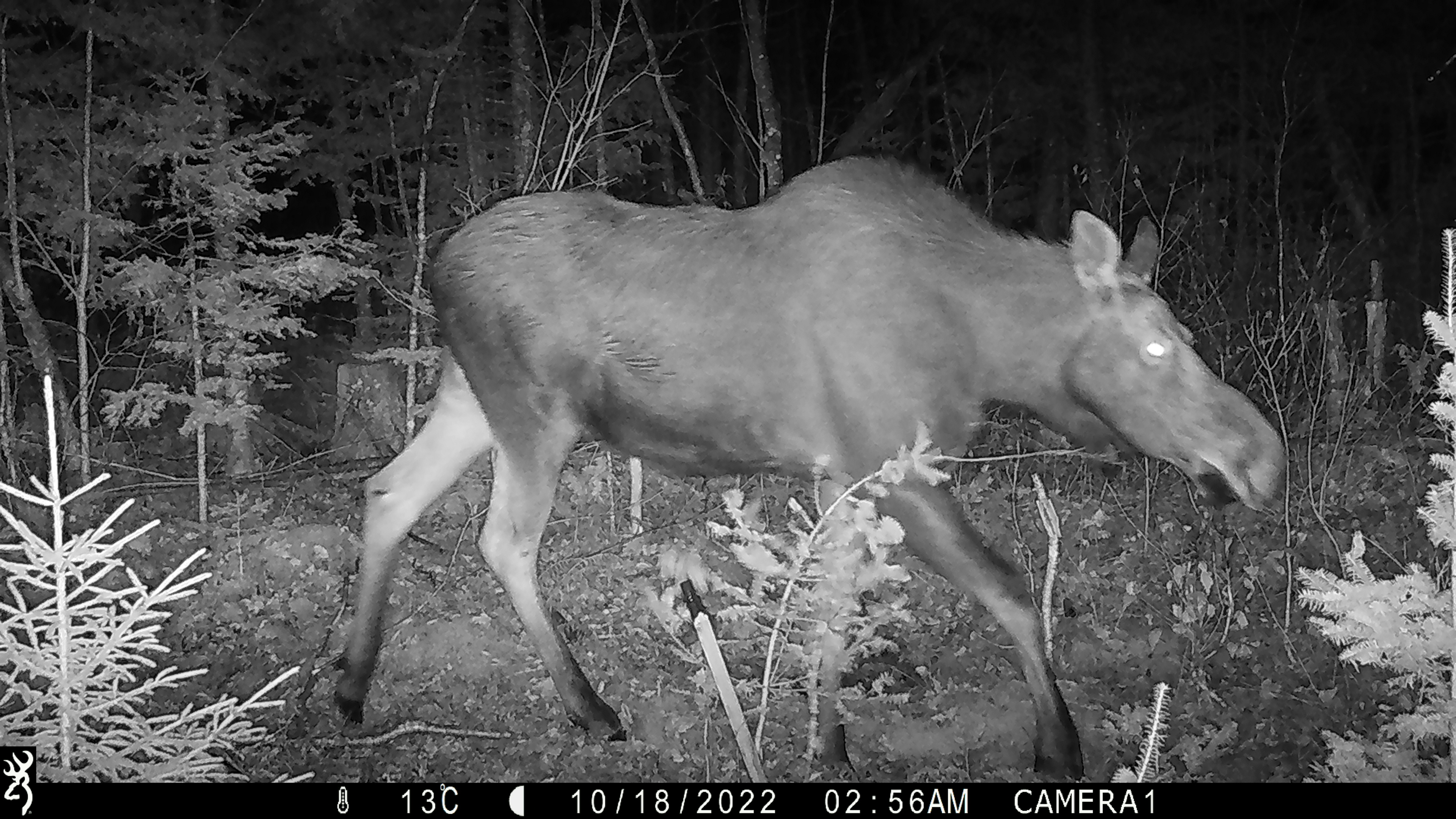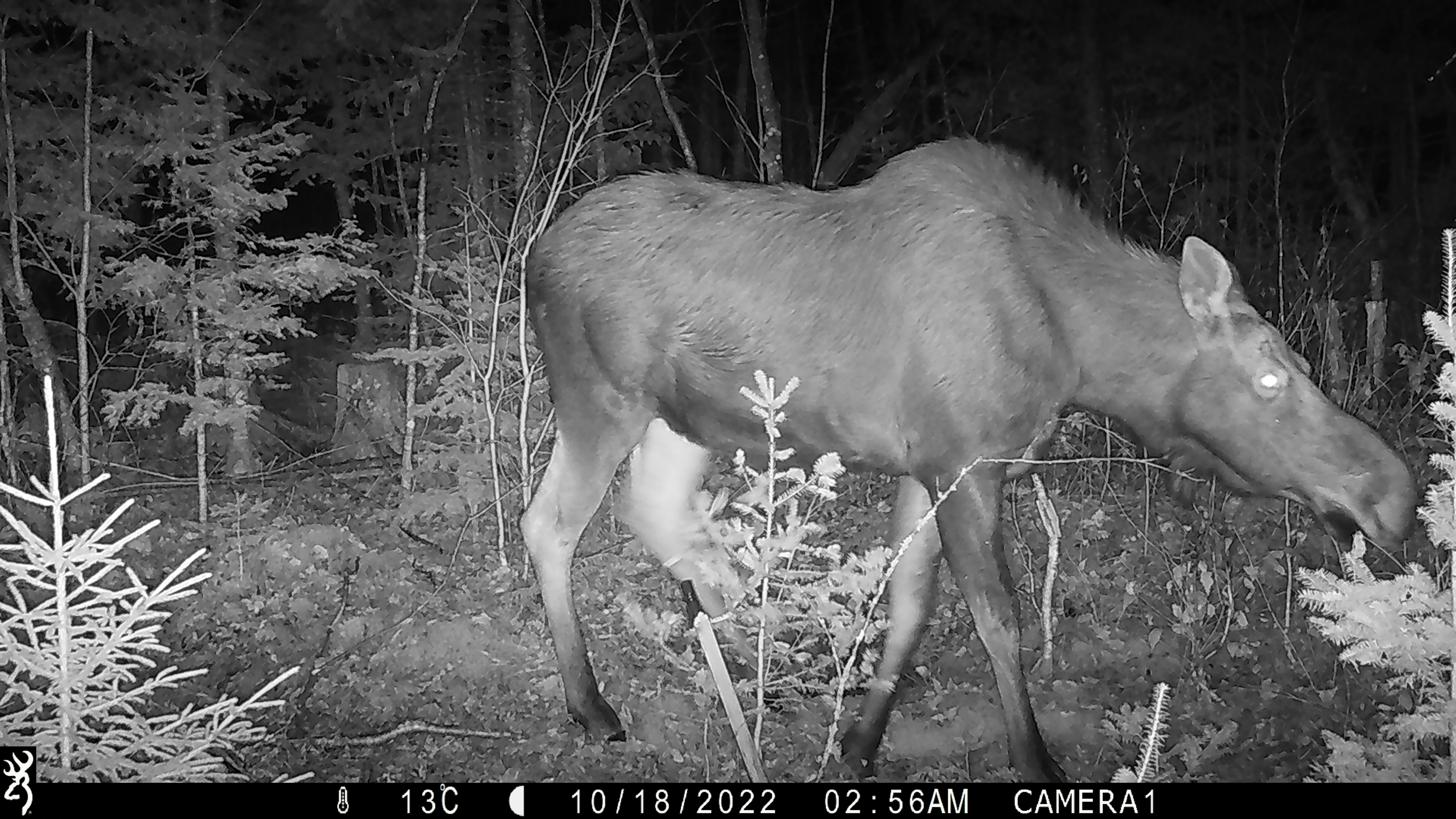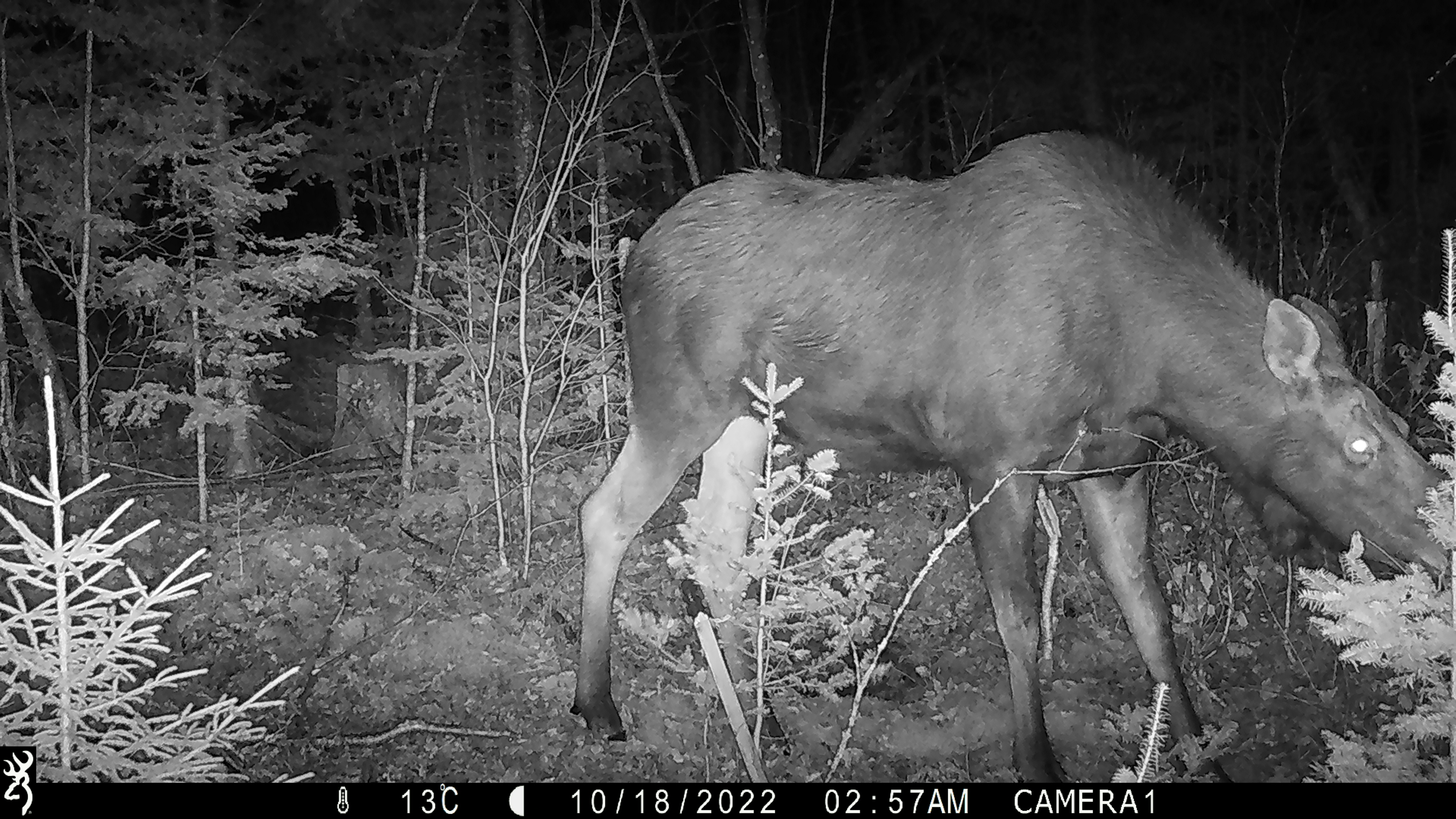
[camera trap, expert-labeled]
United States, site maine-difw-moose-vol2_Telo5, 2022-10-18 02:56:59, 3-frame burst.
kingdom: Animalia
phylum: Chordata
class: Mammalia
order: Artiodactyla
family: Cervidae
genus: Alces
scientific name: Alces alces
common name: moose